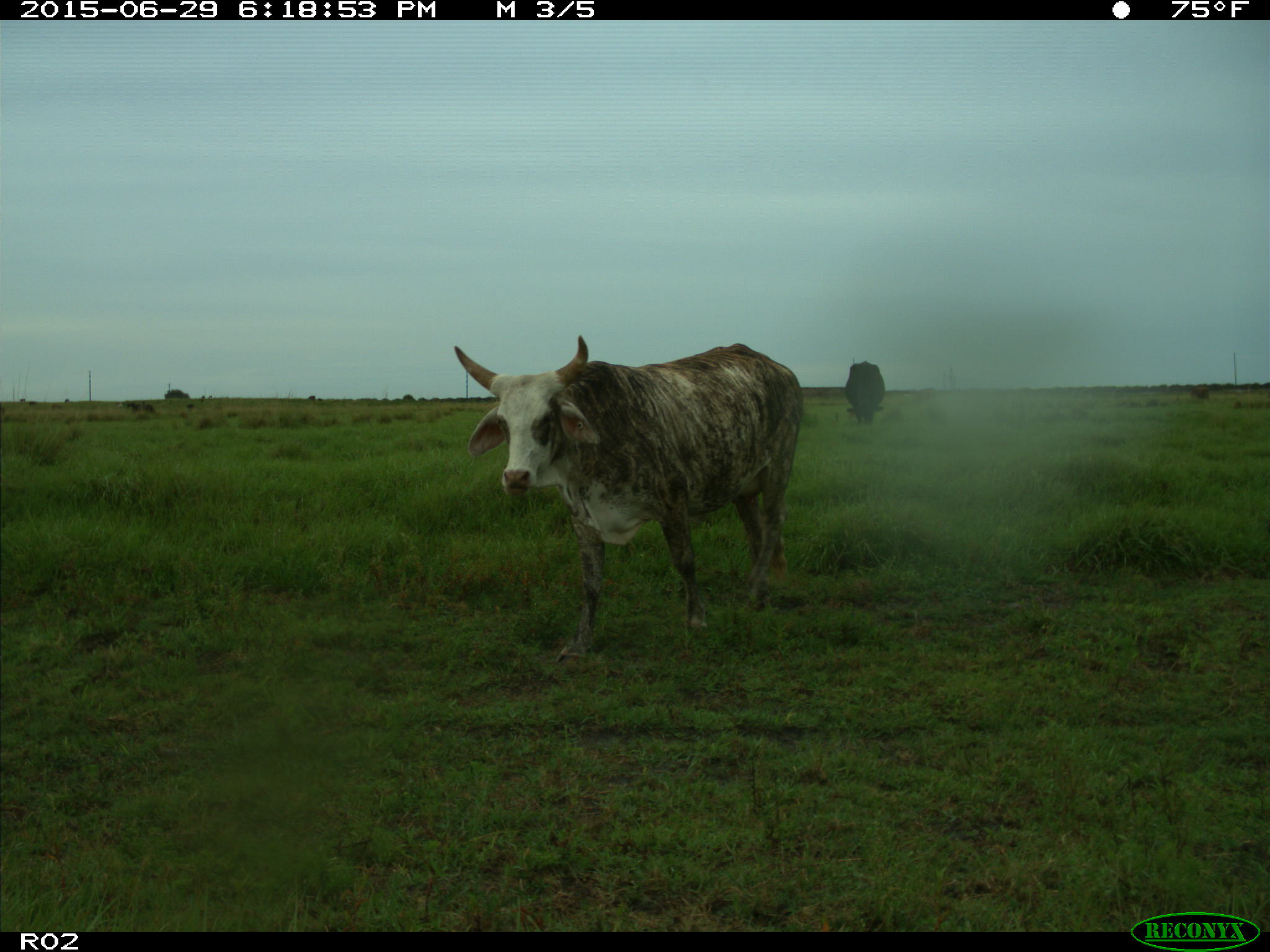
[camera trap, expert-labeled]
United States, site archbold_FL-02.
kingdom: Animalia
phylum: Chordata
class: Mammalia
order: Artiodactyla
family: Bovidae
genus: Bos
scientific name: Bos taurus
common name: domestic cow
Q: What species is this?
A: Bos taurus (domestic cow).